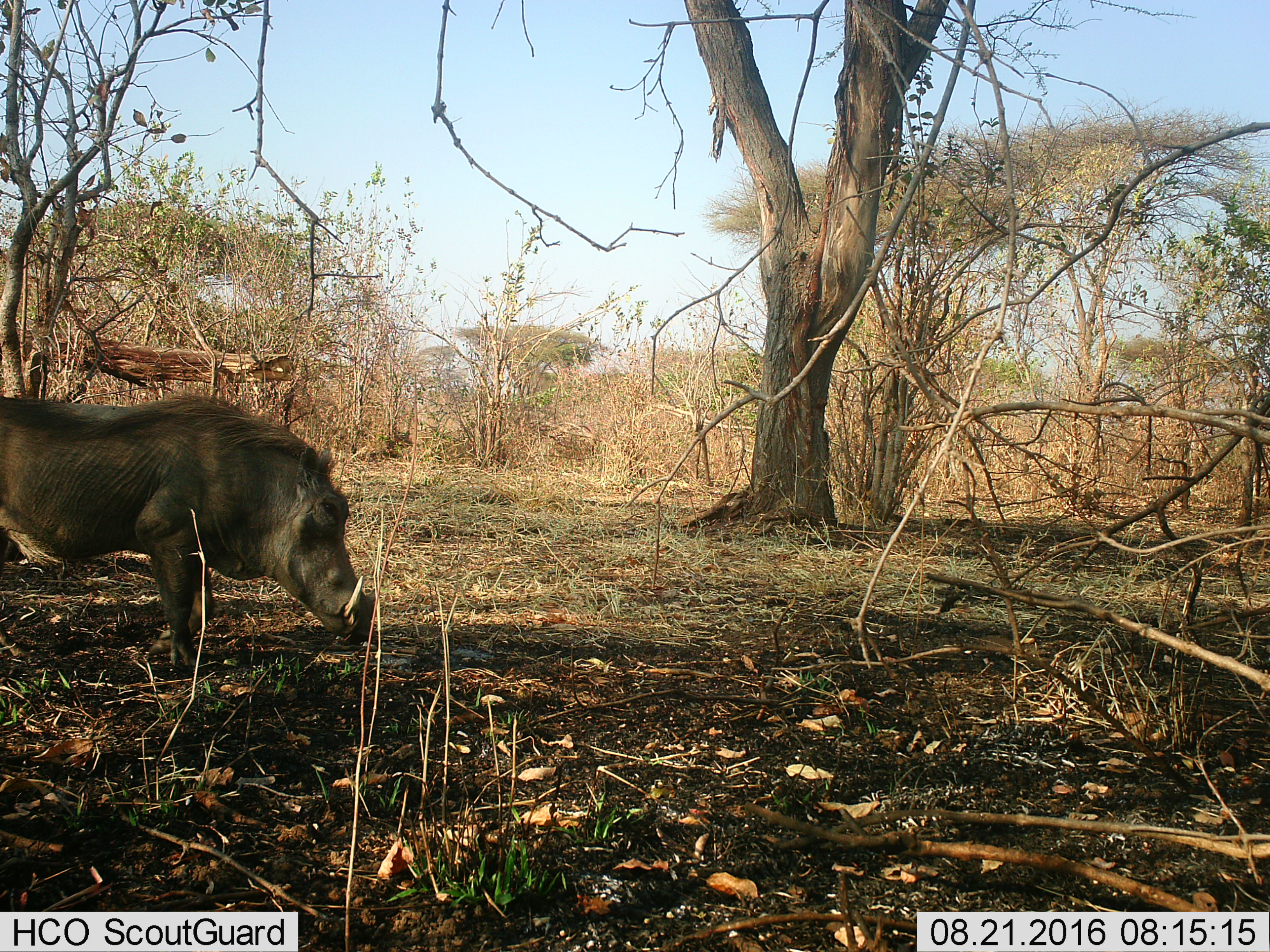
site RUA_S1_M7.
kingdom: Animalia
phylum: Chordata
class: Mammalia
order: Artiodactyla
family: Suidae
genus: Phacochoerus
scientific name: Phacochoerus africanus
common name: warthog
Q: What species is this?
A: Warthog (Phacochoerus africanus).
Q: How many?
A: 1.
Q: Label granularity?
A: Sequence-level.